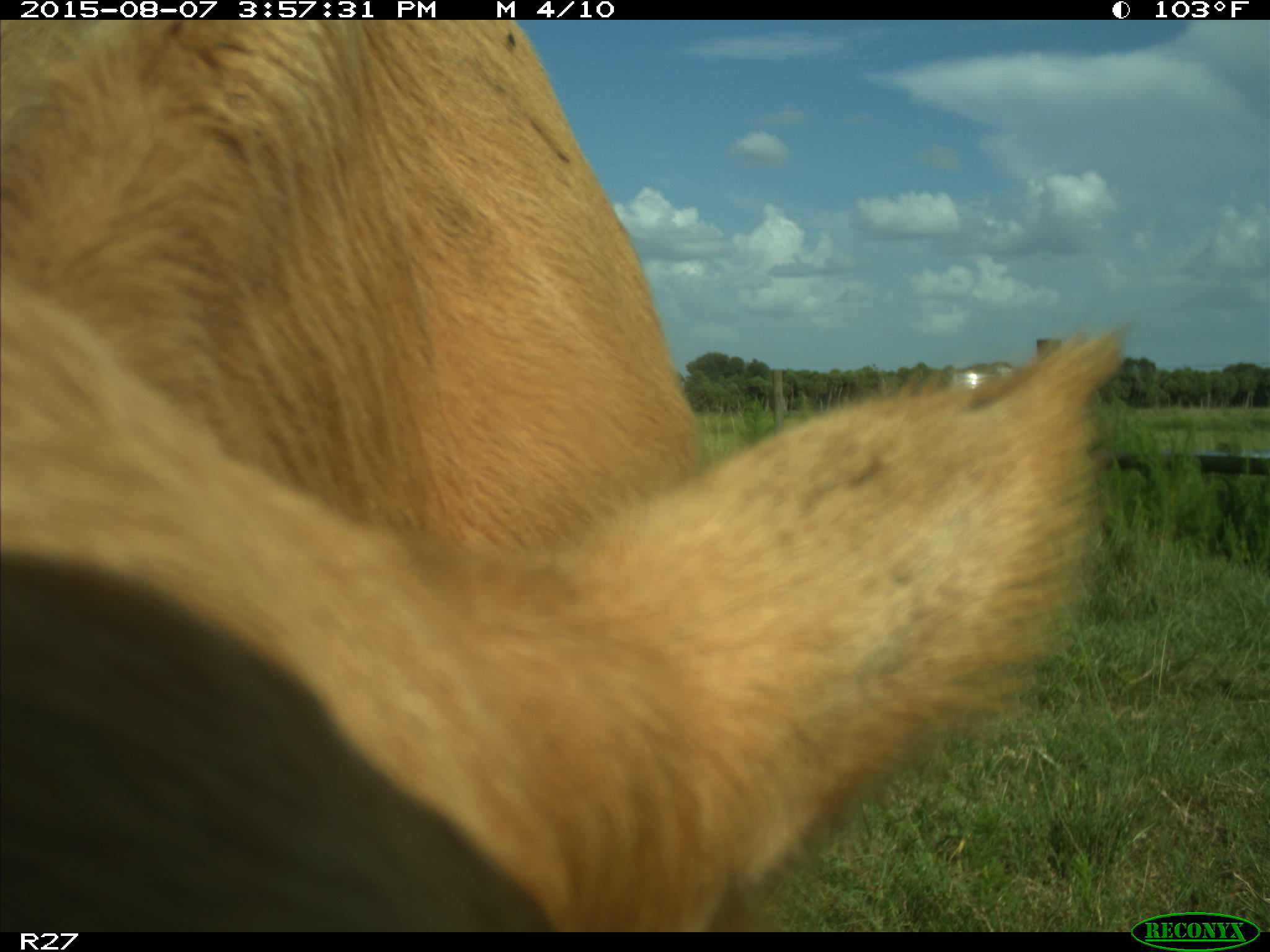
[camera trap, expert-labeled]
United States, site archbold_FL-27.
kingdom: Animalia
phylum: Chordata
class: Mammalia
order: Artiodactyla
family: Bovidae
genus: Bos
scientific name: Bos taurus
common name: domestic cow